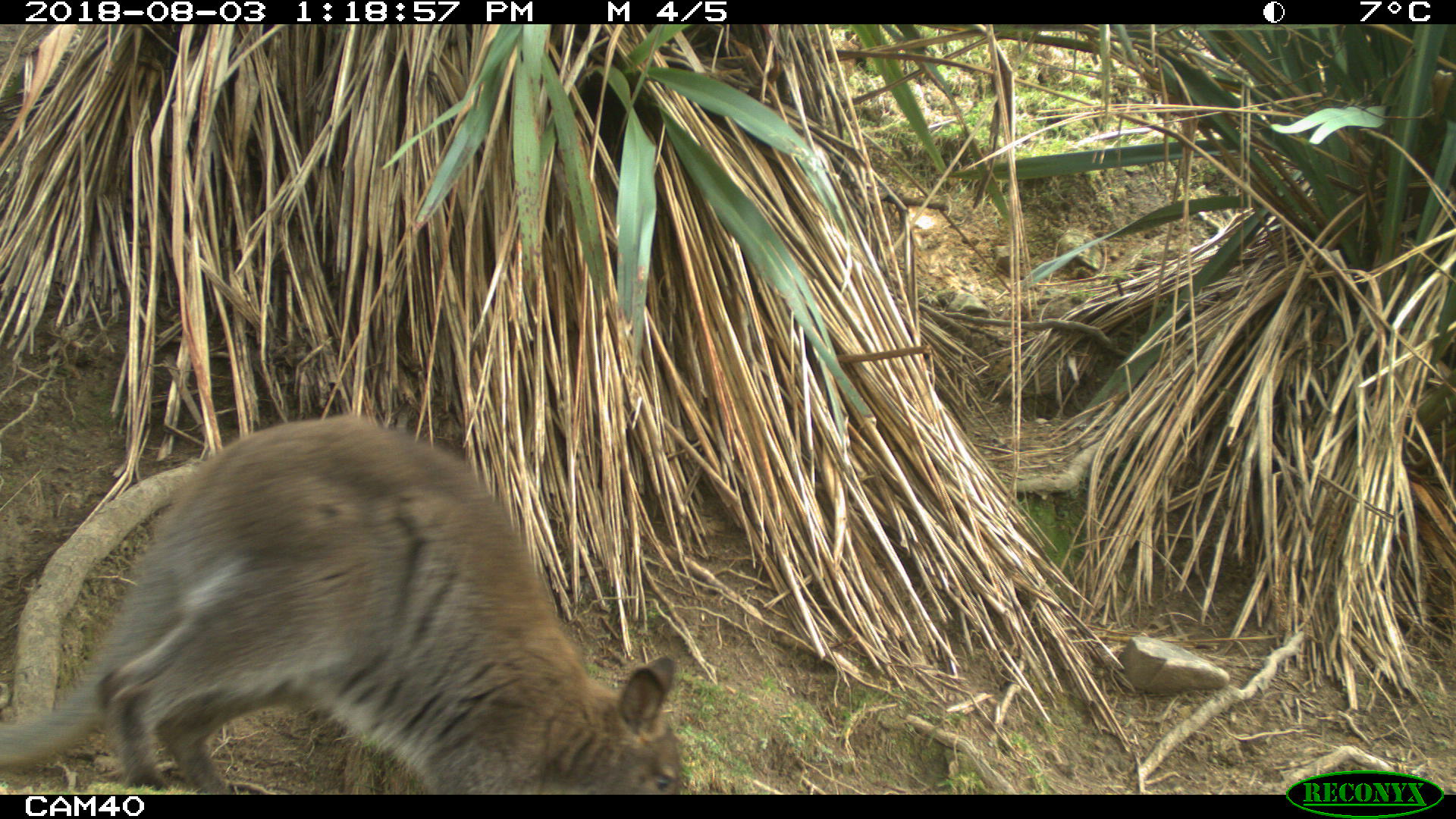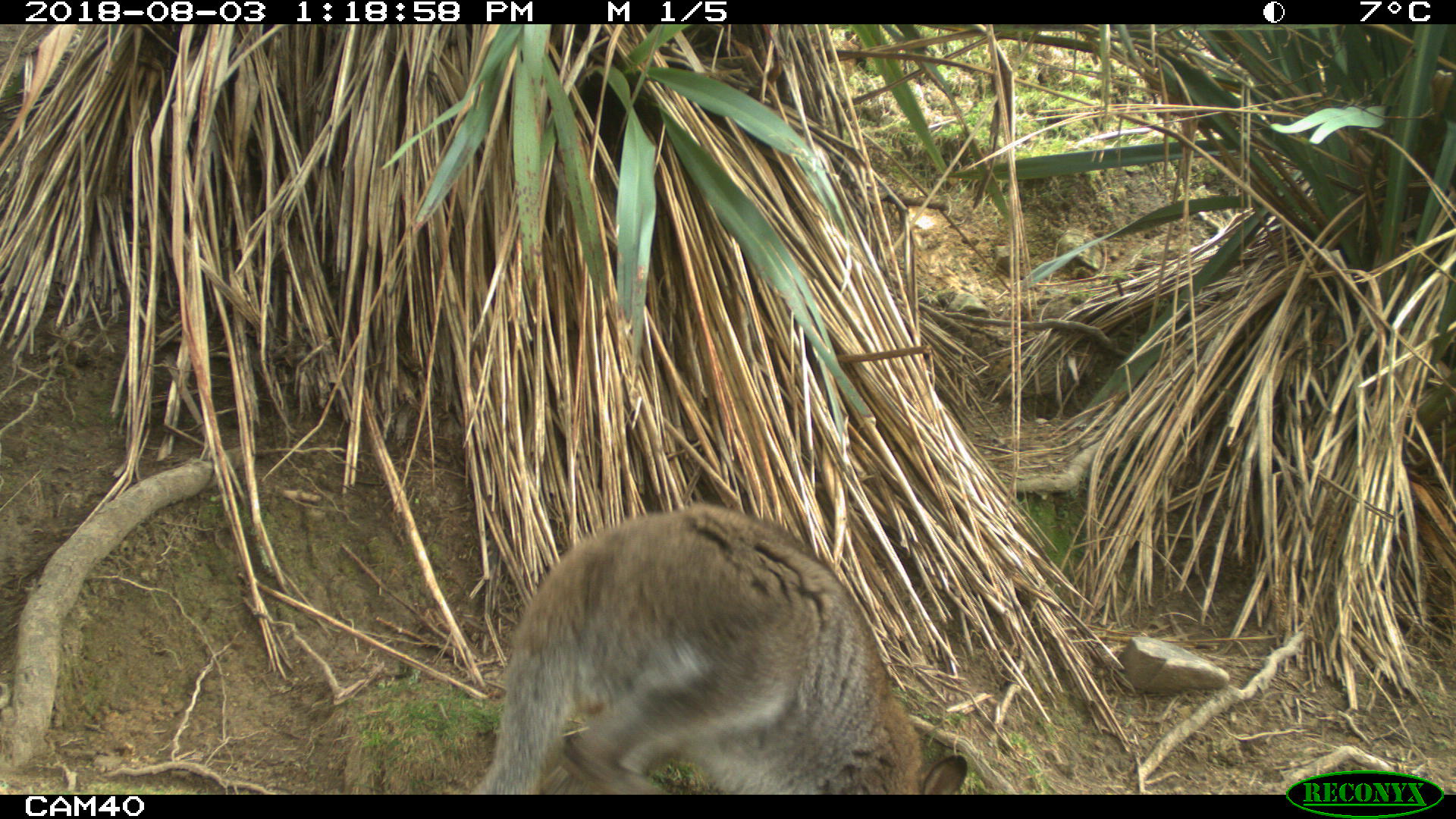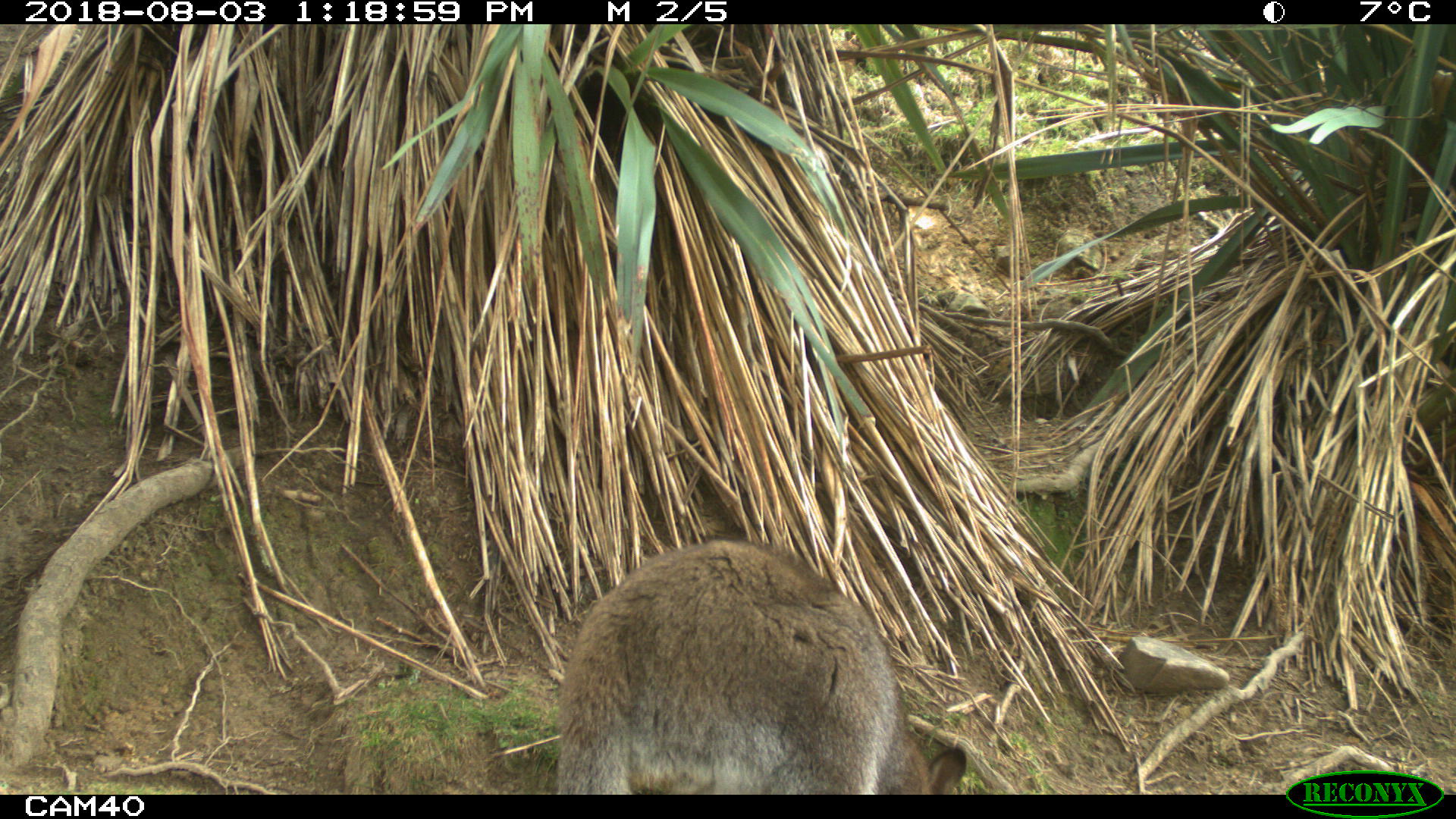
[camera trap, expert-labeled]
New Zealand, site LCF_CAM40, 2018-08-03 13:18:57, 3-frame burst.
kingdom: Animalia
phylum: Chordata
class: Mammalia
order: Diprotodontia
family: Macropodidae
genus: Notamacropus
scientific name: Notamacropus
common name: wallaby